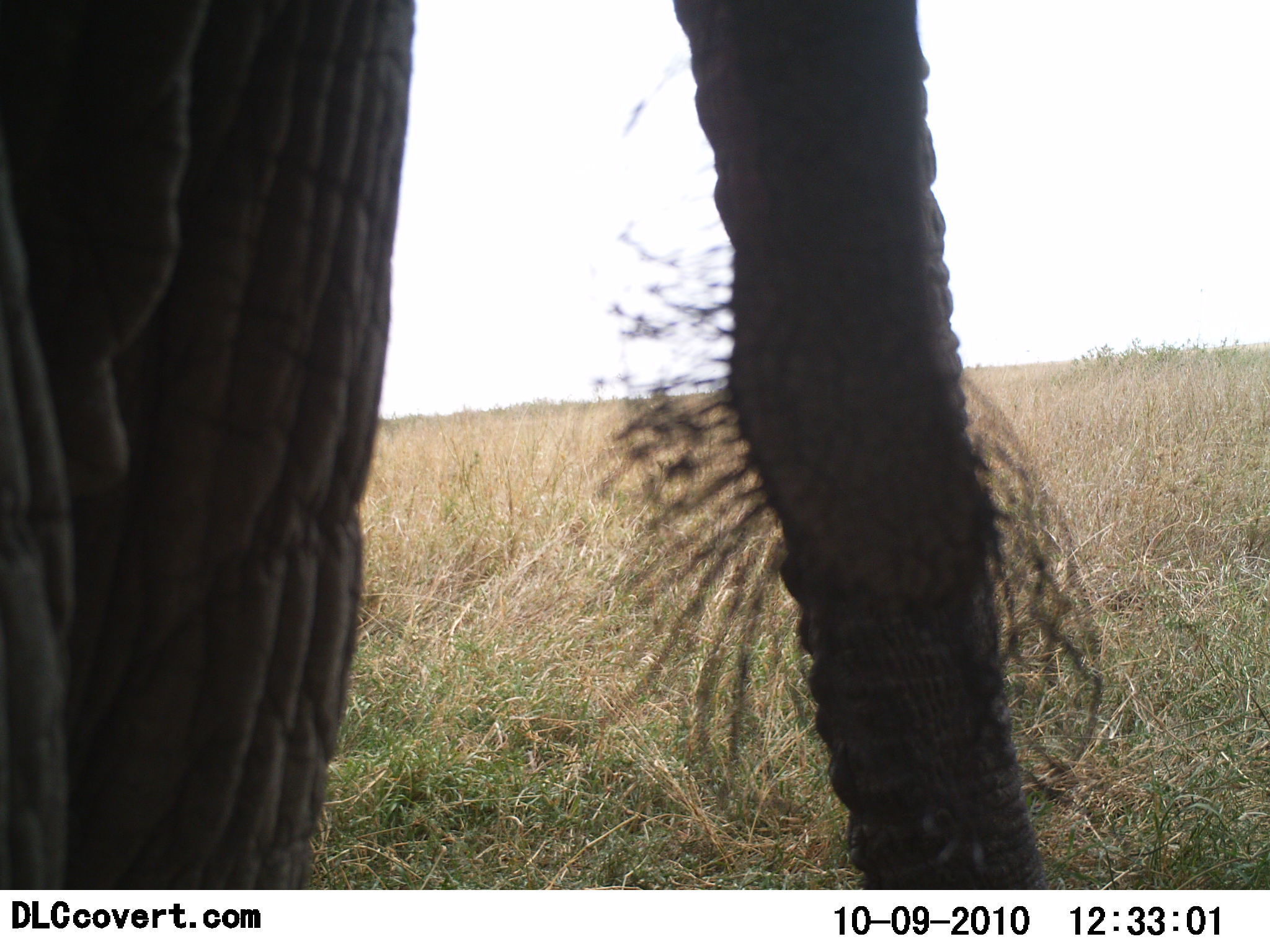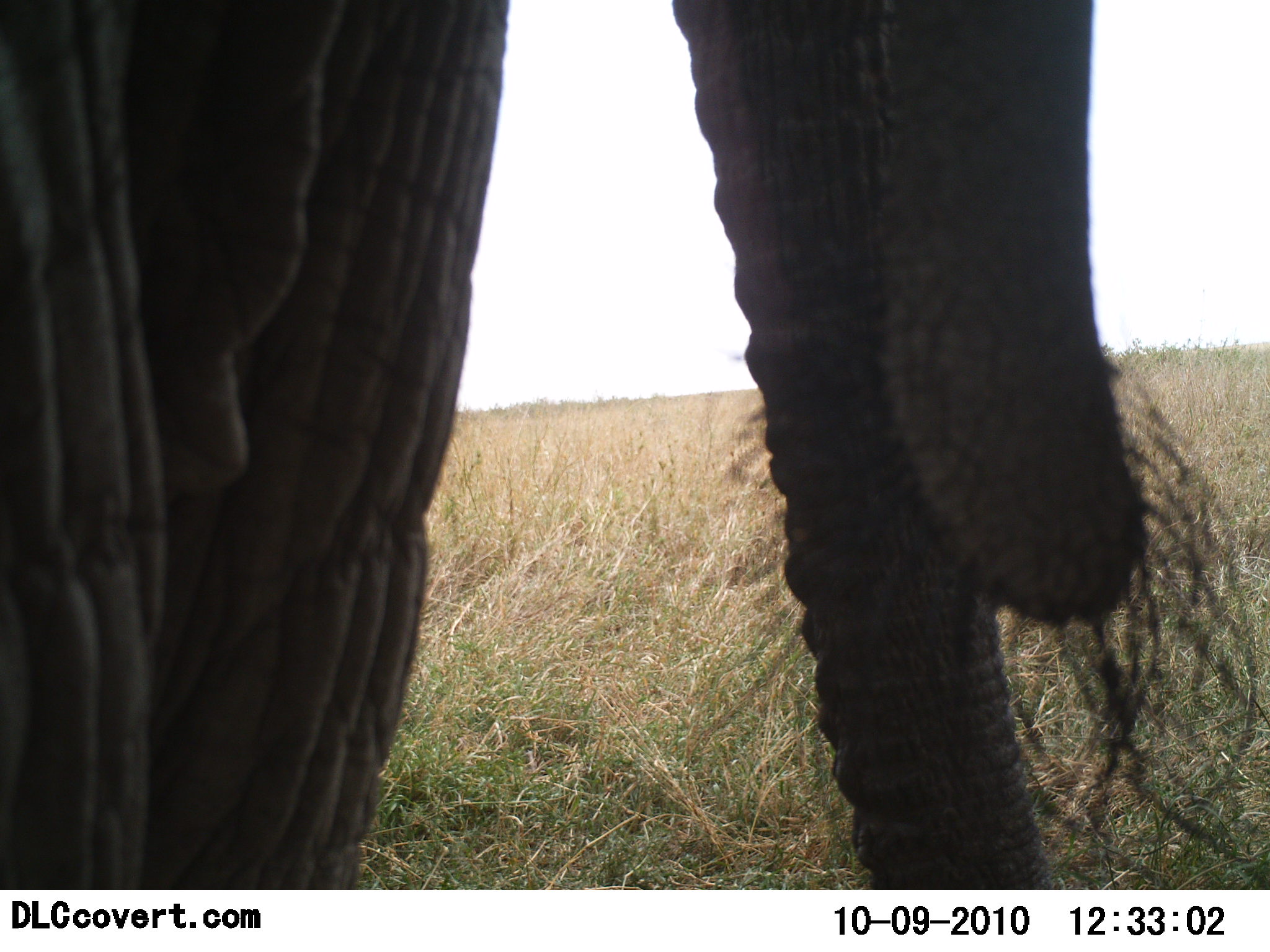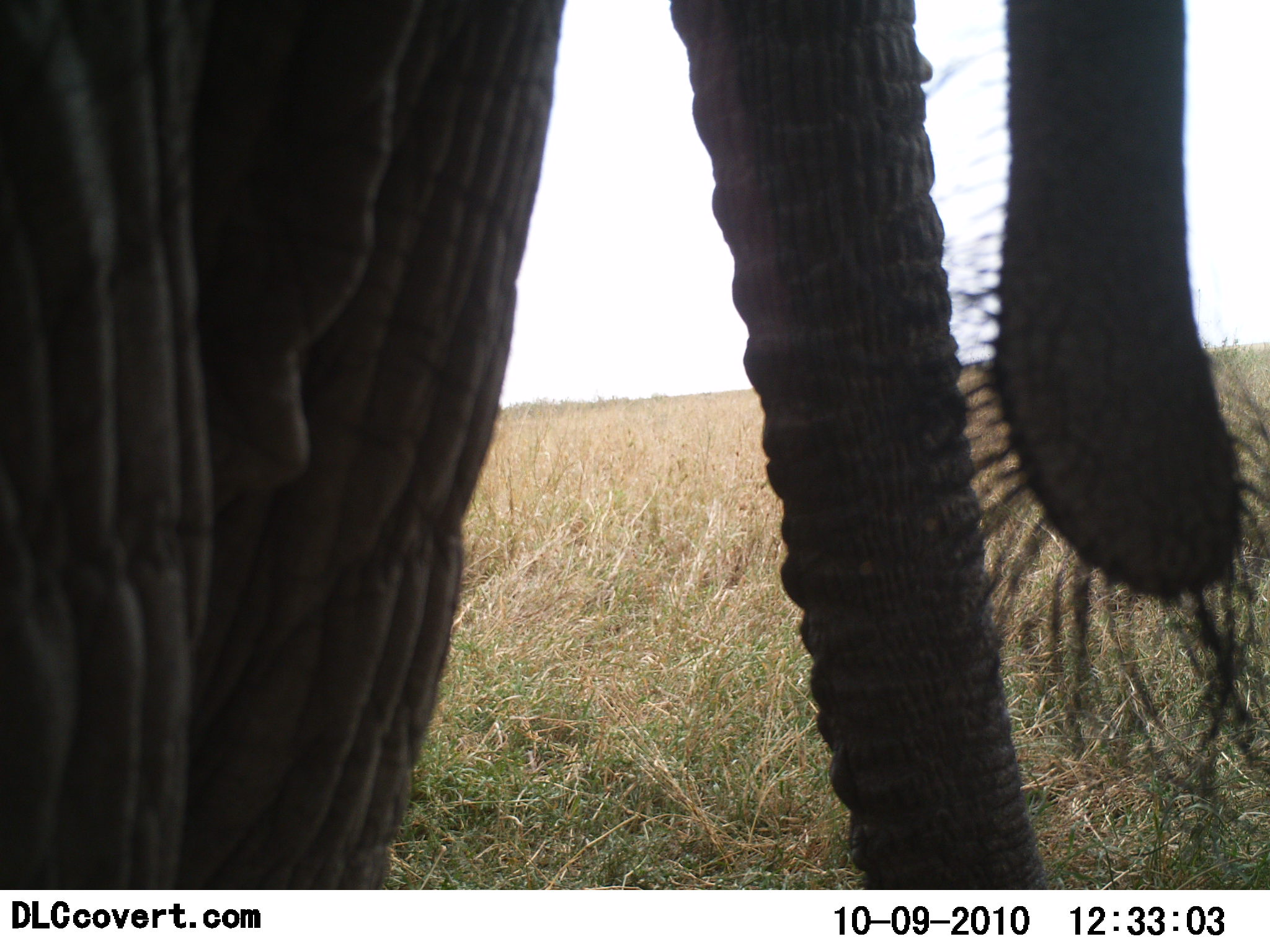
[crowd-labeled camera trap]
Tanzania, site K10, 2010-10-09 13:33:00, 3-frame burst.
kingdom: Animalia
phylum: Chordata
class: Mammalia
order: Proboscidea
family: Elephantidae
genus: Loxodonta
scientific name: Loxodonta africana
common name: african bush elephant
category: elephant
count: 1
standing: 78%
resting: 0%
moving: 22%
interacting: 6%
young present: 0%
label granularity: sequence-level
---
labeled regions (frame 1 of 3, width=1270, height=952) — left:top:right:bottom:
animal: 1:0:1052:890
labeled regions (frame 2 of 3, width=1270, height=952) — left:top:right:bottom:
animal: 0:0:1156:889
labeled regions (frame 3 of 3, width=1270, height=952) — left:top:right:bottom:
animal: 1:0:1247:890